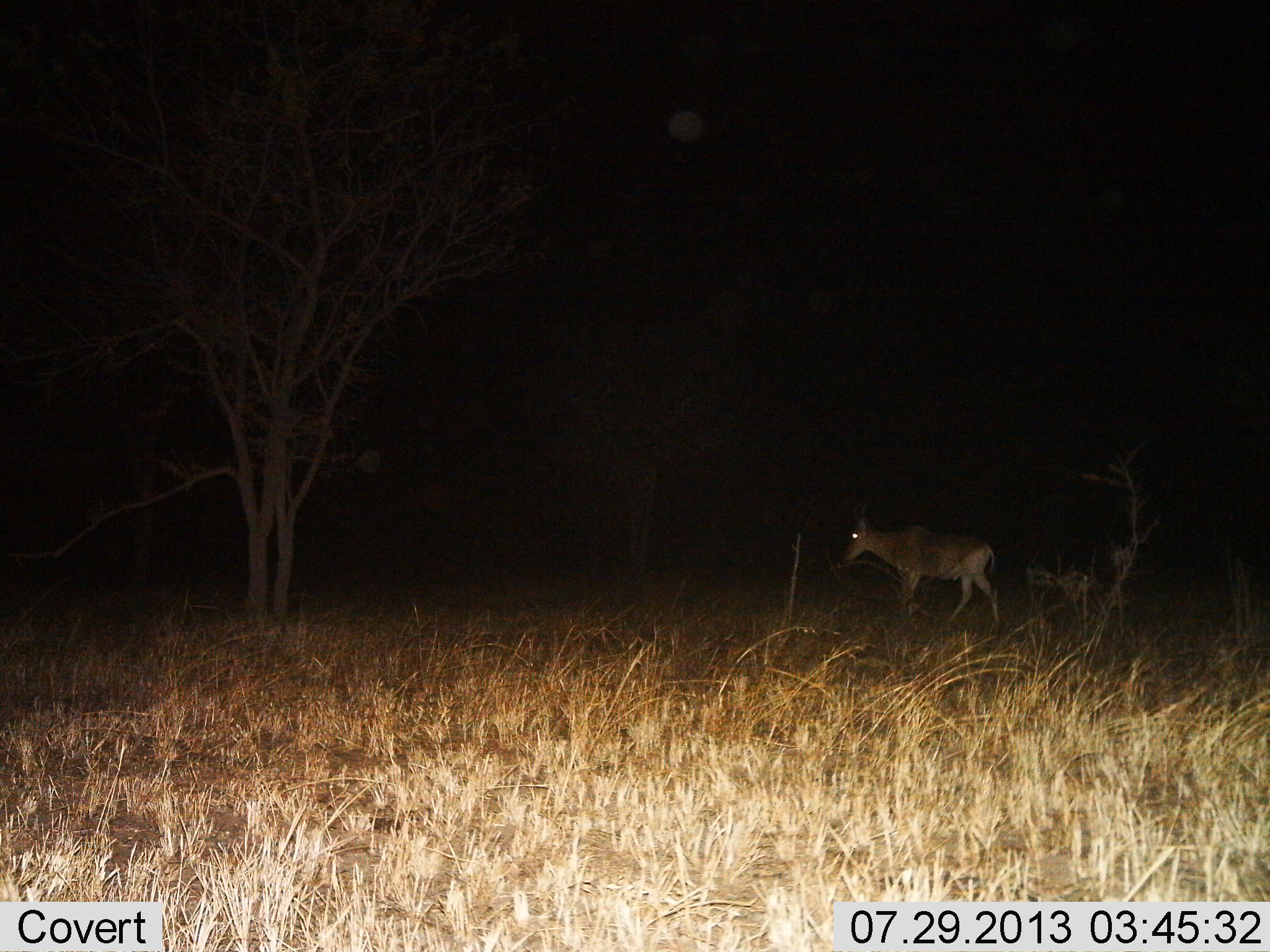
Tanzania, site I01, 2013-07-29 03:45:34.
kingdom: Animalia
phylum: Chordata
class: Mammalia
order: Artiodactyla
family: Bovidae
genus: Alcelaphus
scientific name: Alcelaphus buselaphus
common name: hartebeest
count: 1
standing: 14%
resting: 0%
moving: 86%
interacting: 0%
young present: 0%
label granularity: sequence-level